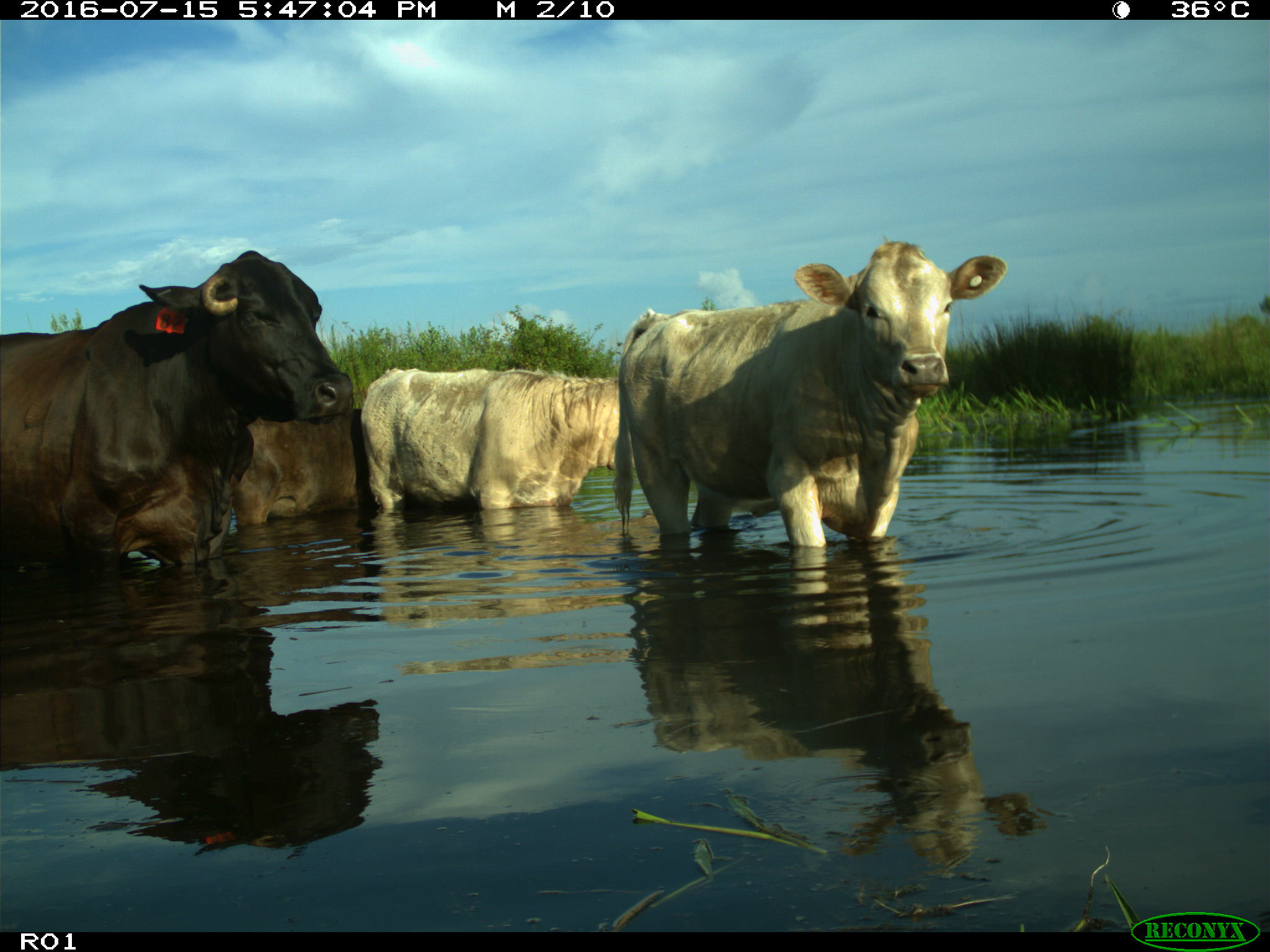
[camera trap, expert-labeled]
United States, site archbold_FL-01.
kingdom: Animalia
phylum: Chordata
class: Mammalia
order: Artiodactyla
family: Bovidae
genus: Bos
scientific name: Bos taurus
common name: domestic cow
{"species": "Bos taurus (domestic cow)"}